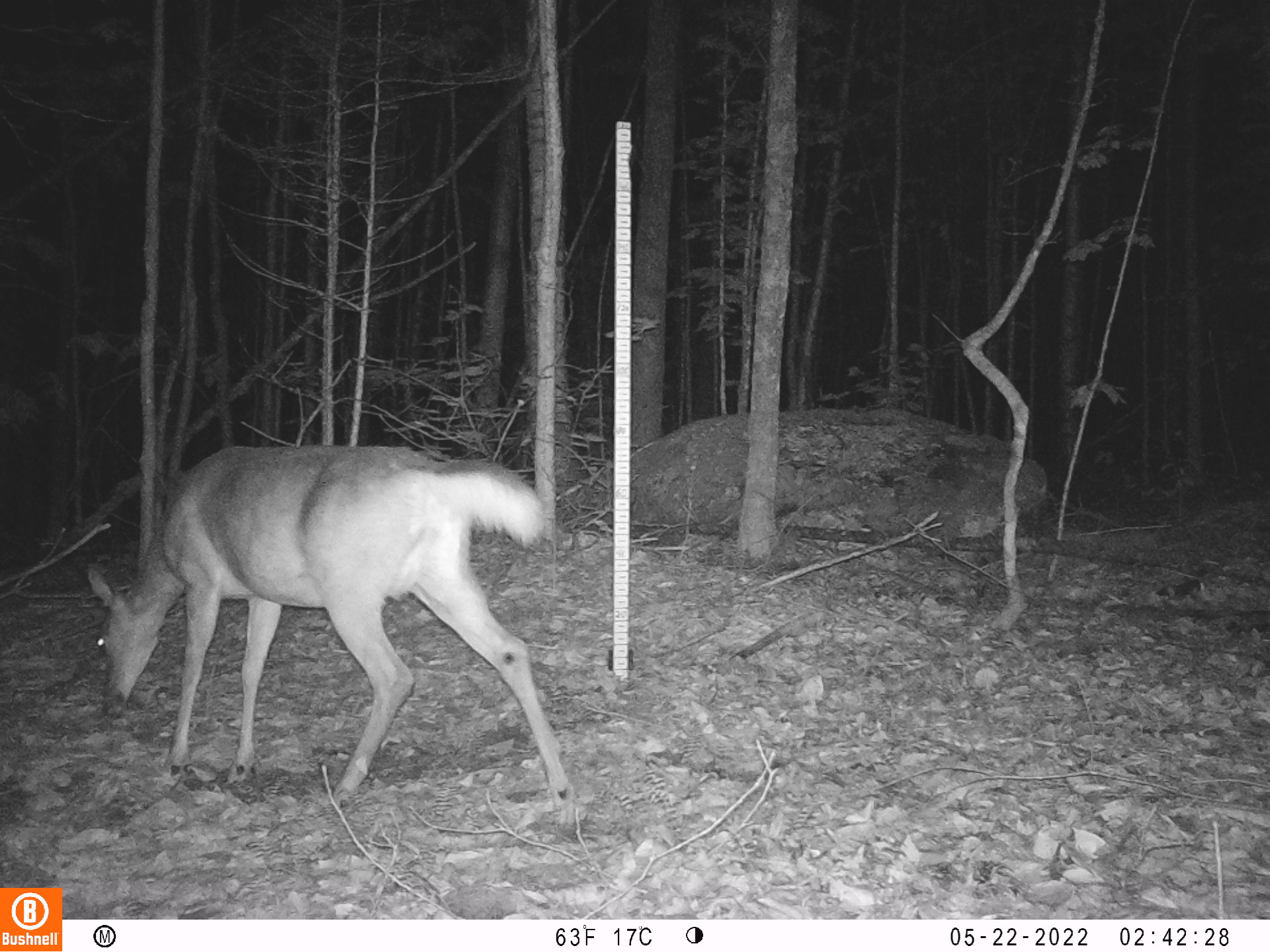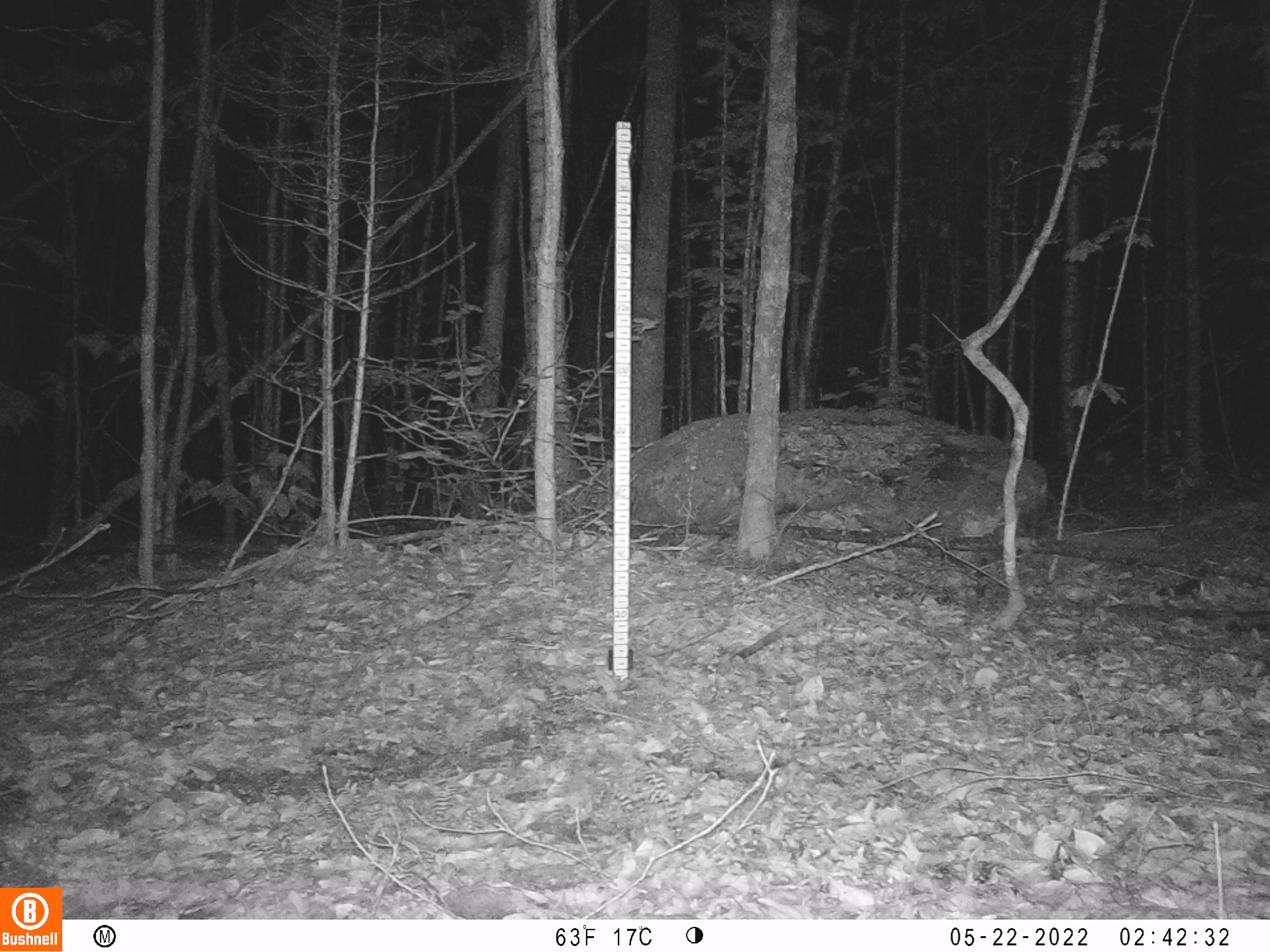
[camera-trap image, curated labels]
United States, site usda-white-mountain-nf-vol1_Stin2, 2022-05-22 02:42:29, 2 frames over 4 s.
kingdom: Animalia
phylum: Chordata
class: Mammalia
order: Artiodactyla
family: Cervidae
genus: Odocoileus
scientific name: Odocoileus virginianus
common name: white-tailed deer